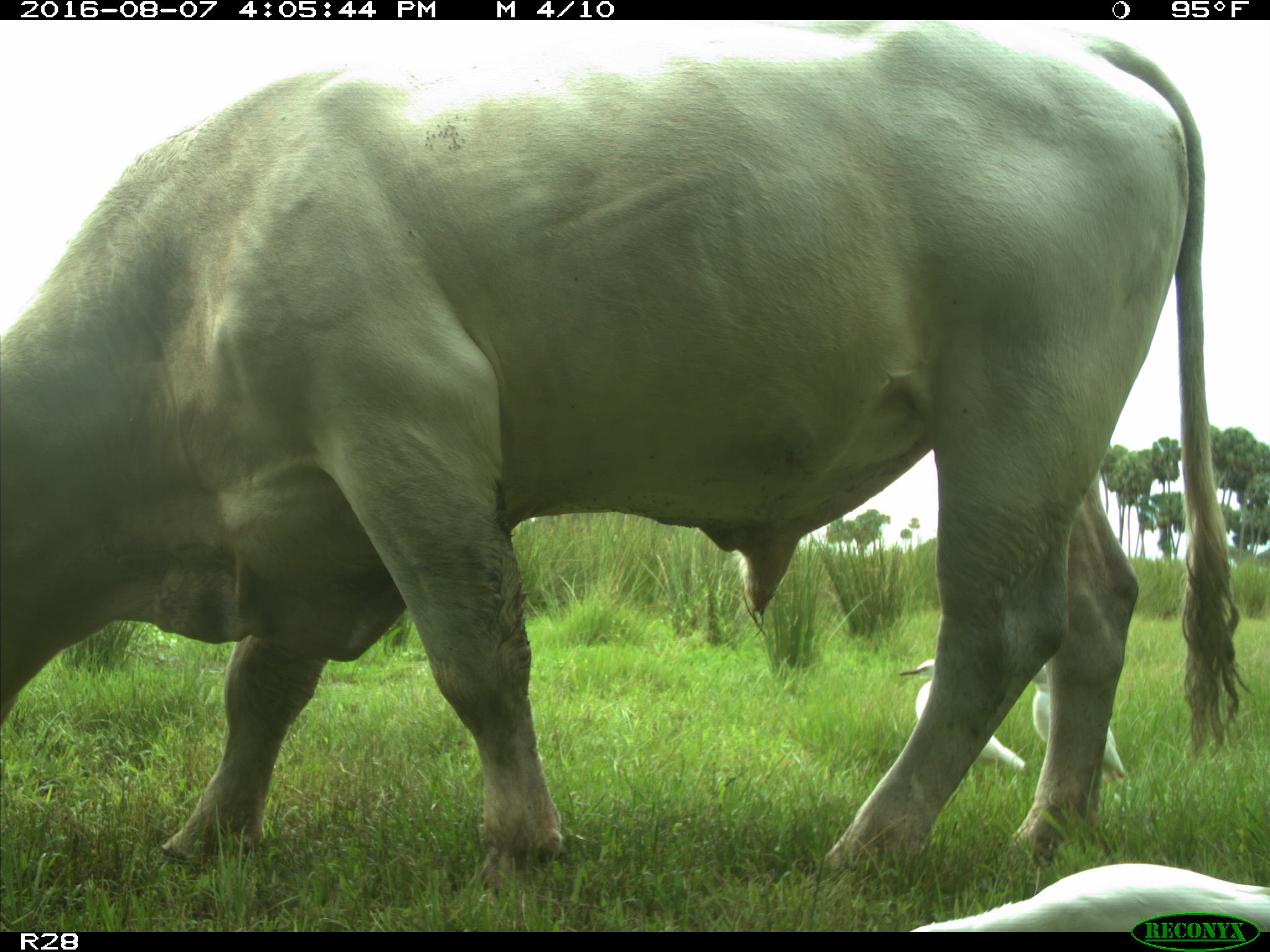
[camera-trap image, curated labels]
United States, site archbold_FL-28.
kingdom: Animalia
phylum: Chordata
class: Mammalia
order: Artiodactyla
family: Bovidae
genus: Bos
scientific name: Bos taurus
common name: domestic cow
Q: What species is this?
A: Bos taurus (domestic cow).